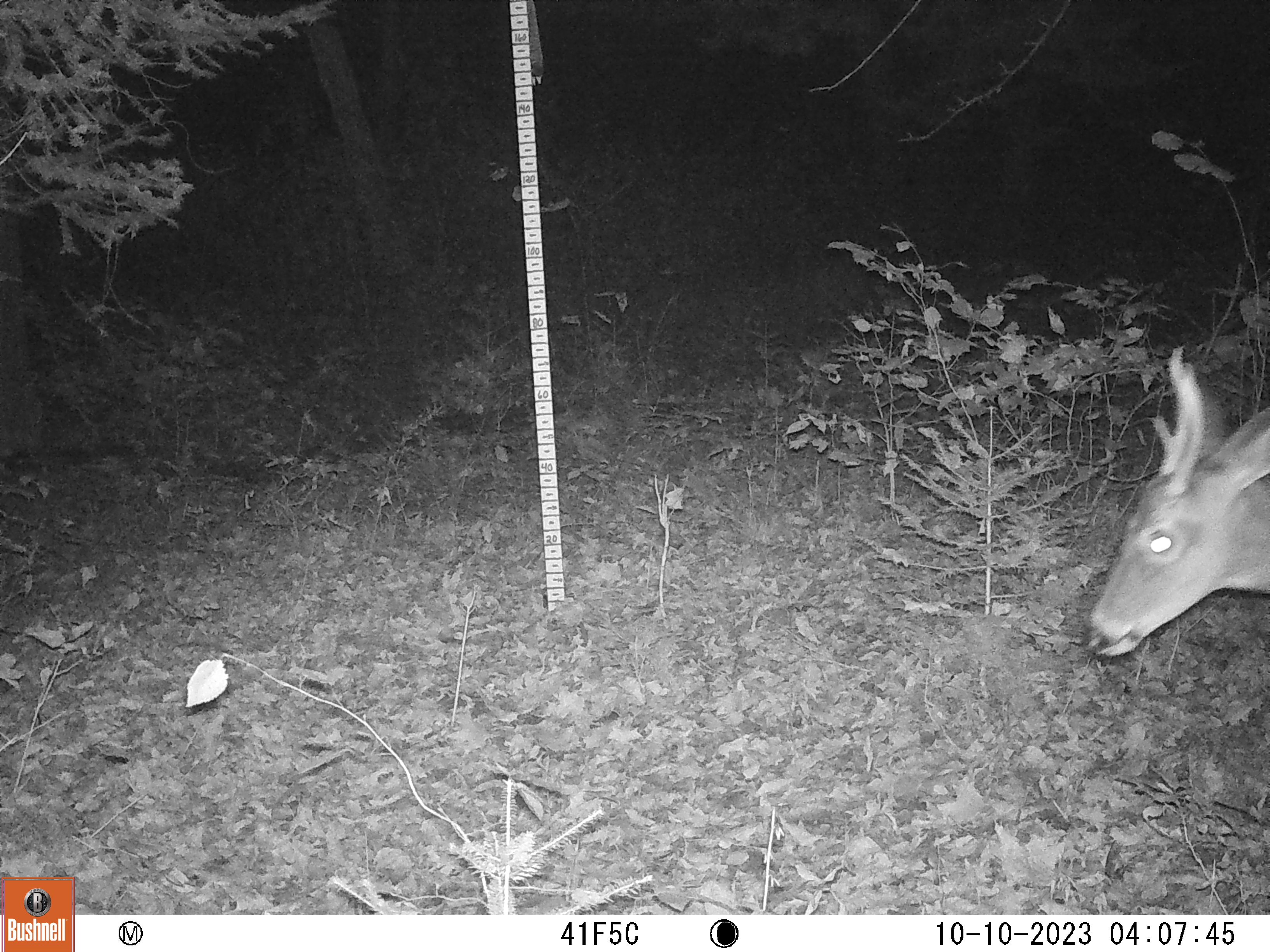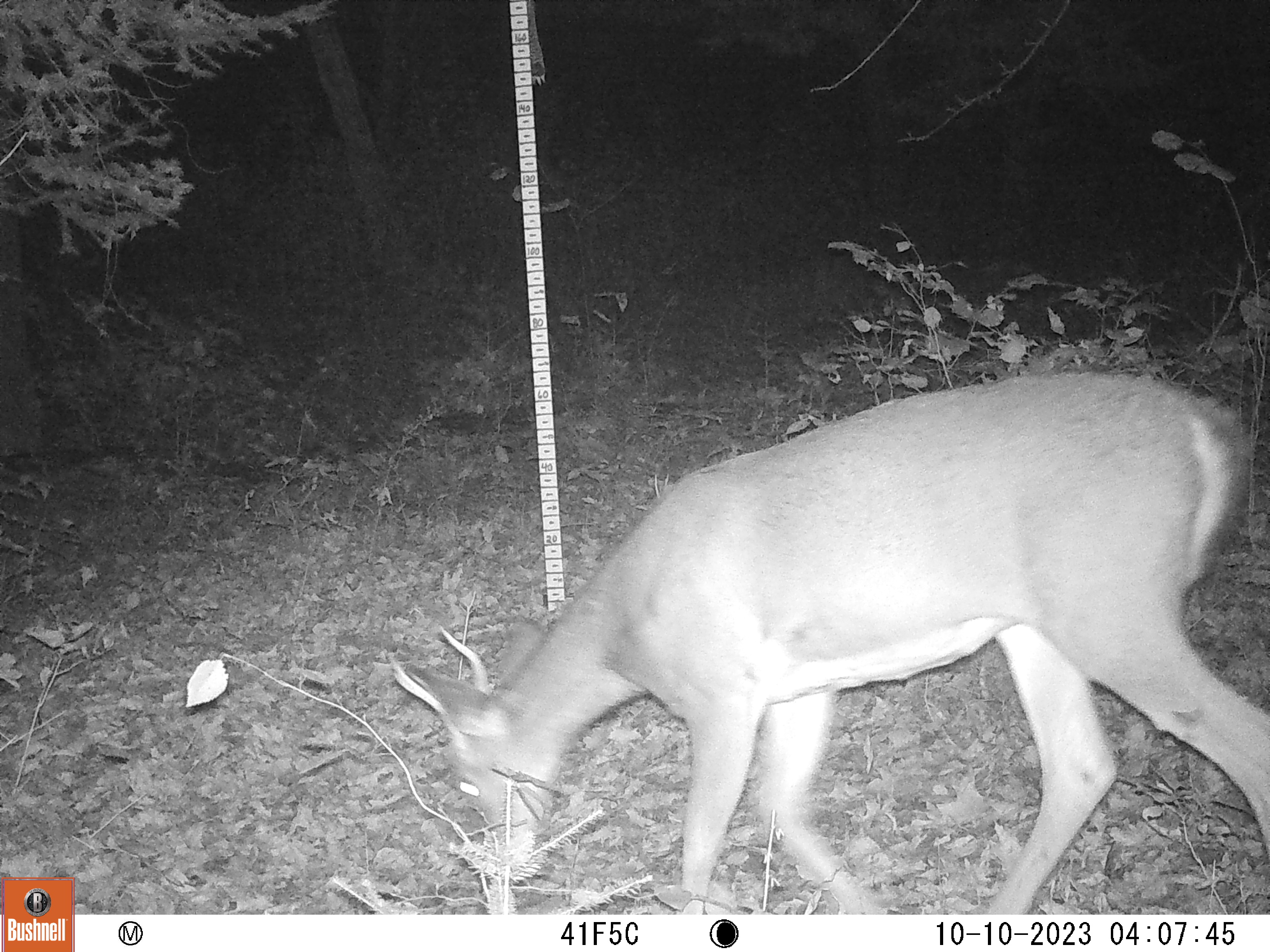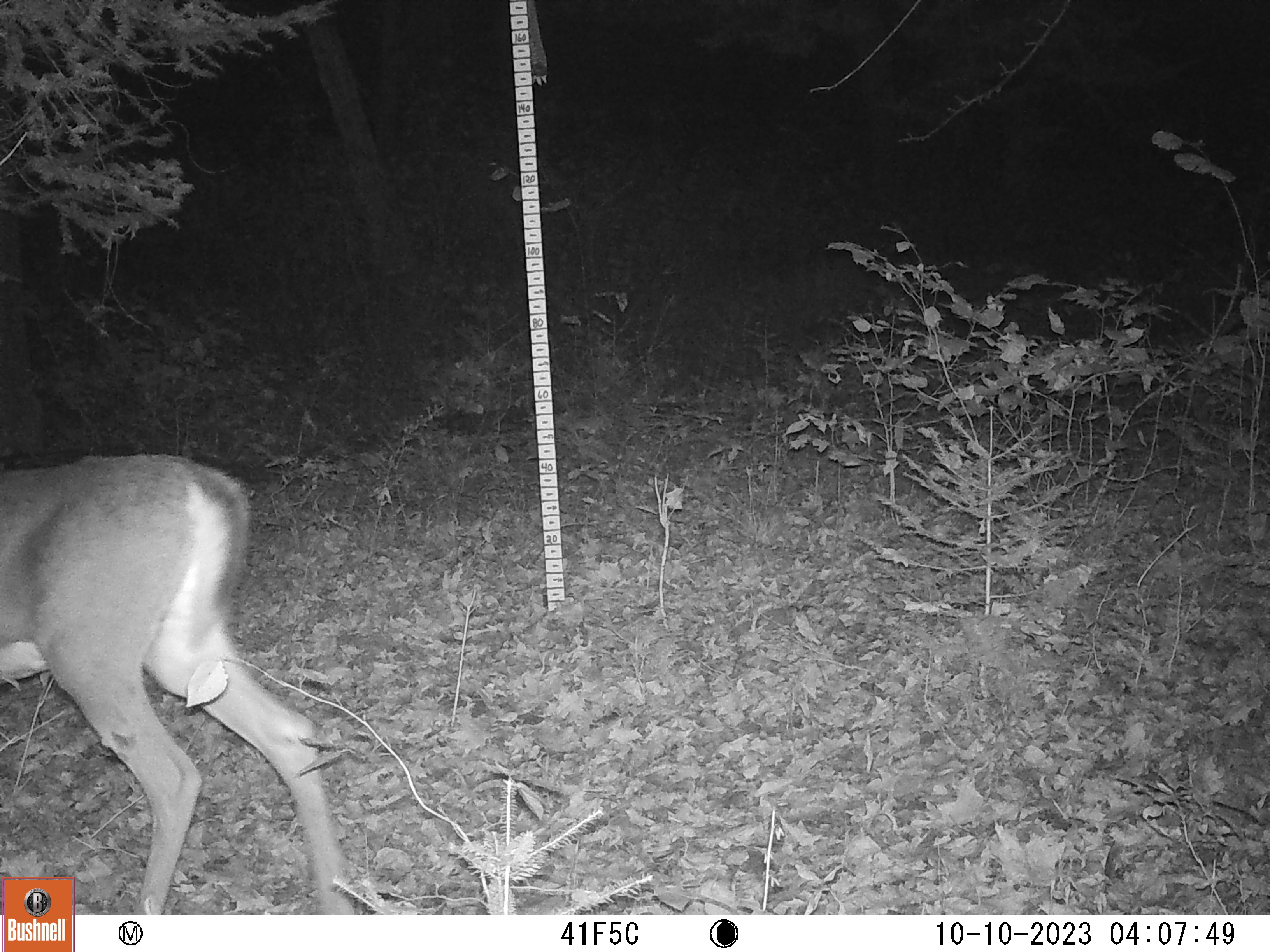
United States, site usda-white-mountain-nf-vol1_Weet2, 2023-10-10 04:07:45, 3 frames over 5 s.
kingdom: Animalia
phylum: Chordata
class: Mammalia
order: Artiodactyla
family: Cervidae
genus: Odocoileus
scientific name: Odocoileus virginianus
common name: white-tailed deer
White-tailed deer (Odocoileus virginianus).